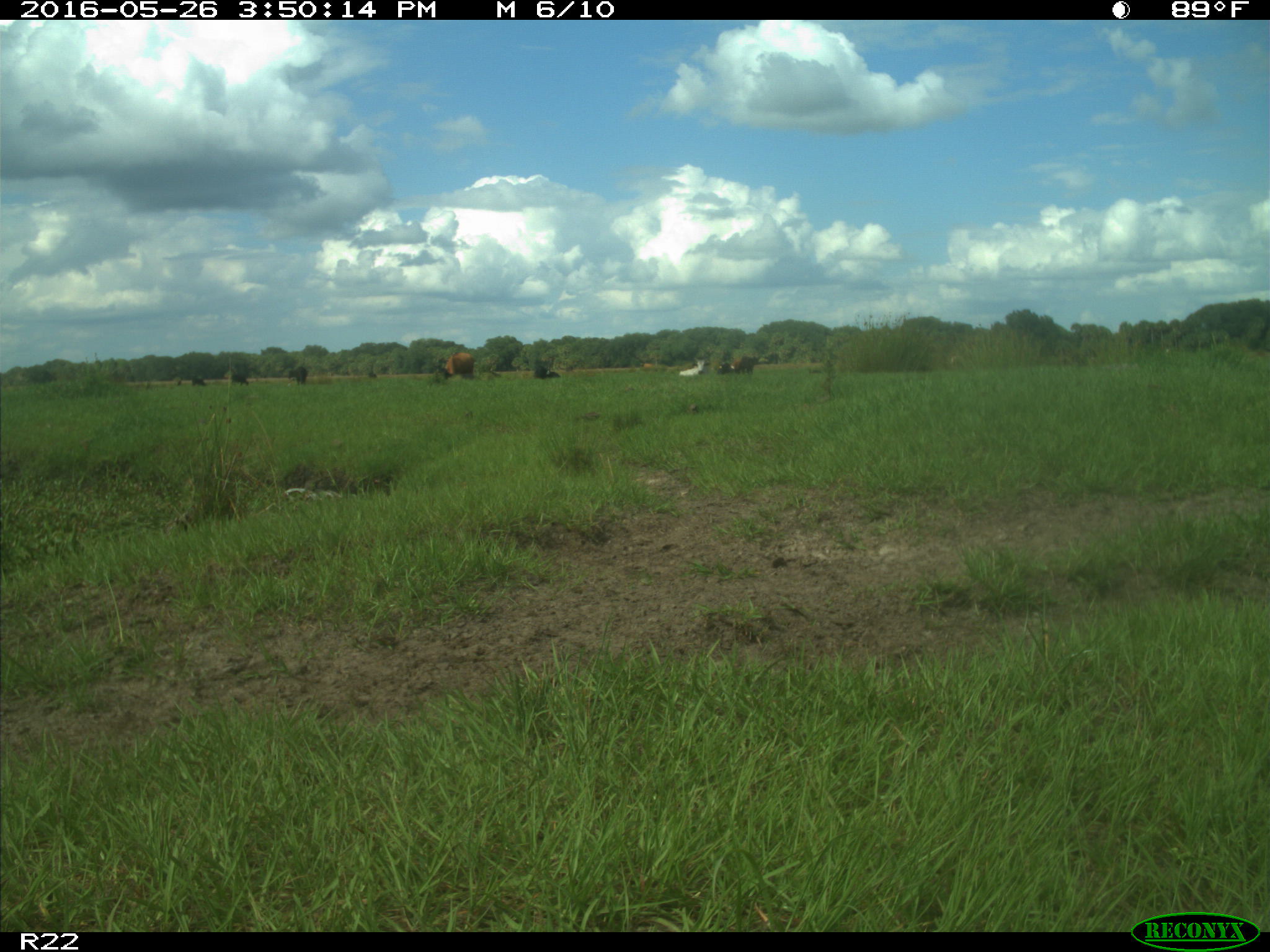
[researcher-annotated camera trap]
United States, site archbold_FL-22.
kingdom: Animalia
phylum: Chordata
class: Mammalia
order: Artiodactyla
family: Bovidae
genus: Bos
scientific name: Bos taurus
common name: domestic cow